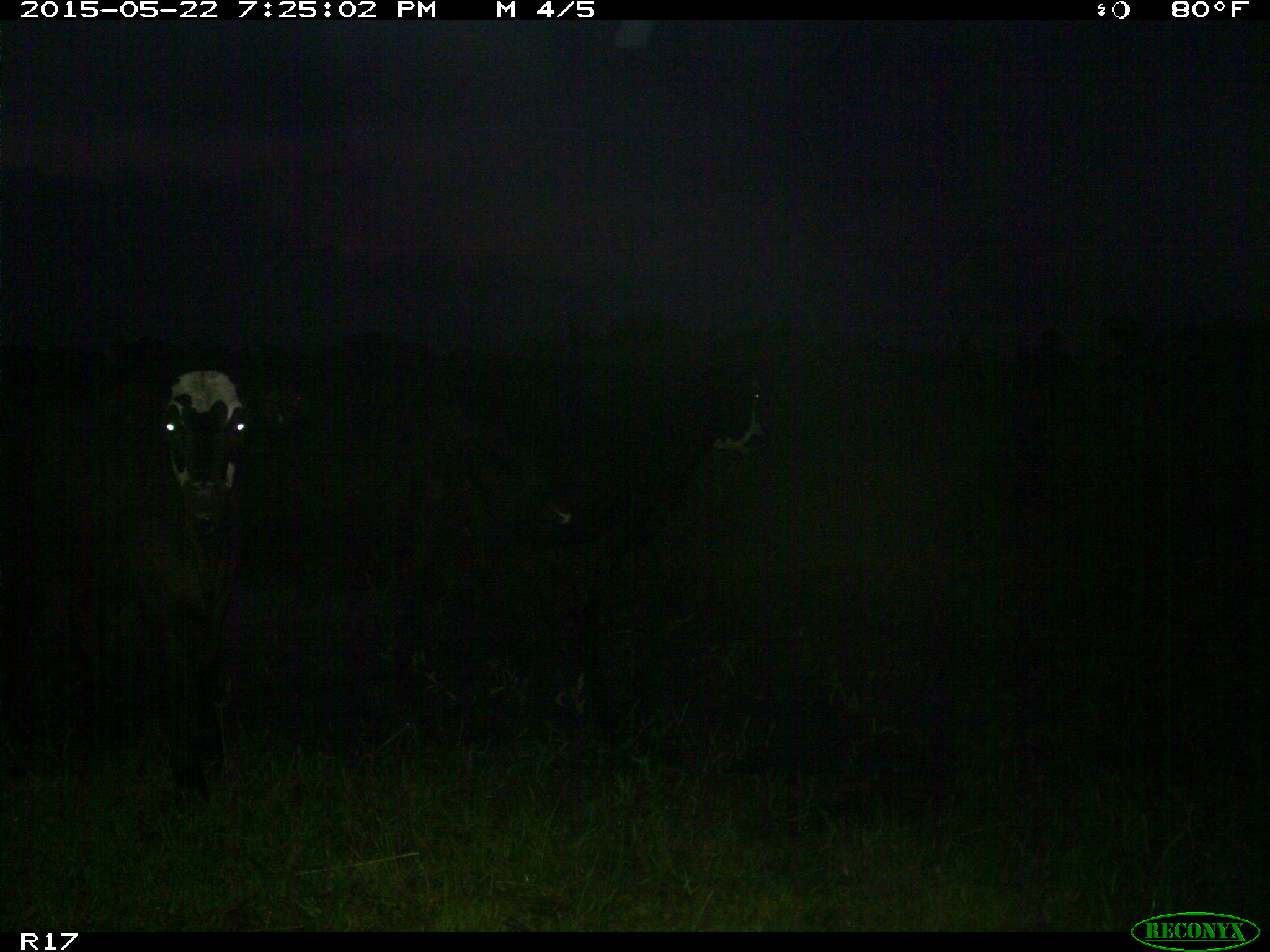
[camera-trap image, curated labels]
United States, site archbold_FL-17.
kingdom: Animalia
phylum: Chordata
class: Mammalia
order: Artiodactyla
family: Bovidae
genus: Bos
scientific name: Bos taurus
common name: domestic cow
Bos taurus (domestic cow).